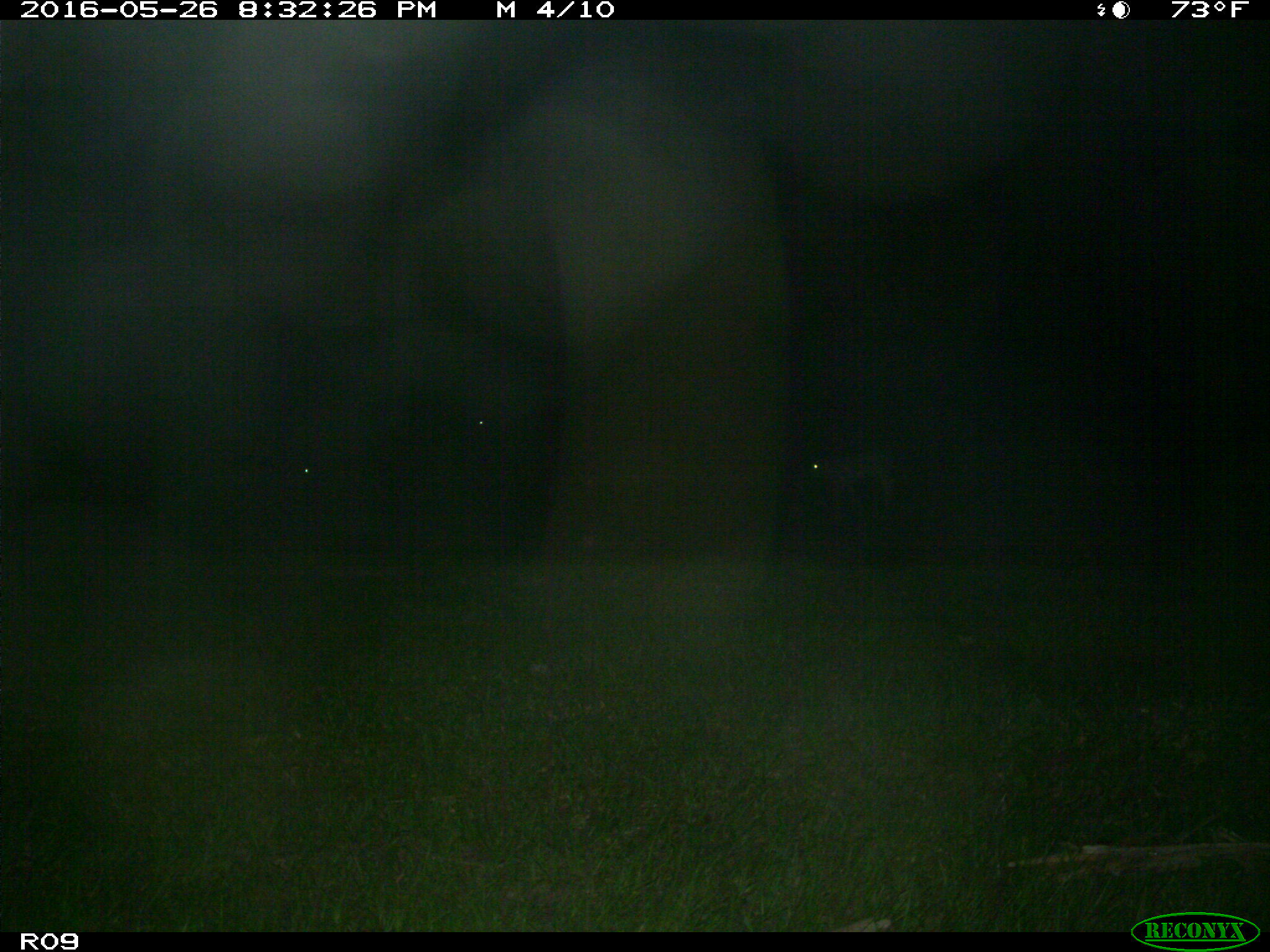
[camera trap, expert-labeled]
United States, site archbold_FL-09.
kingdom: Animalia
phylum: Chordata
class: Mammalia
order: Artiodactyla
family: Bovidae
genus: Bos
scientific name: Bos taurus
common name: domestic cow